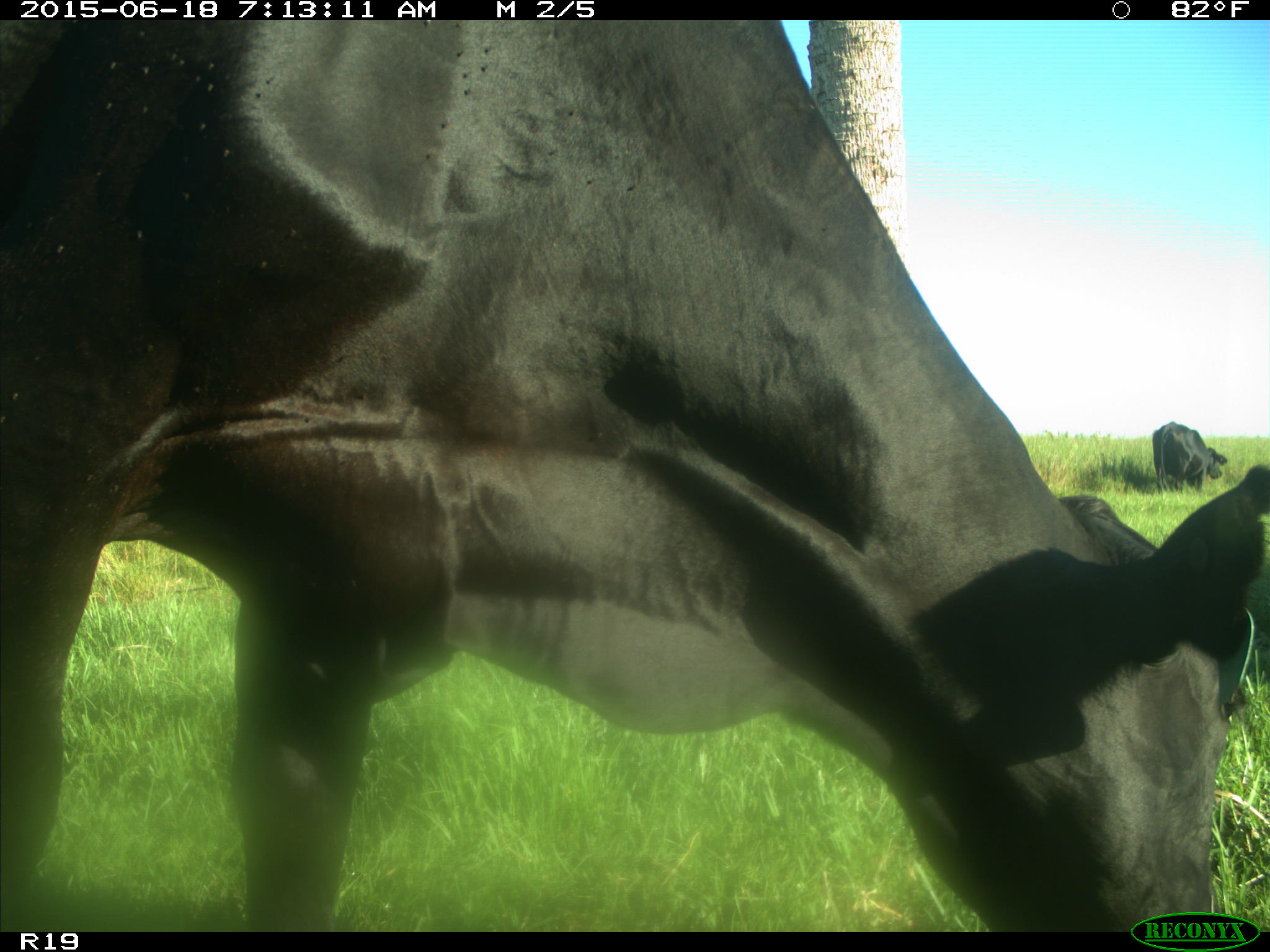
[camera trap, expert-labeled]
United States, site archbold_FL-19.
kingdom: Animalia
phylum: Chordata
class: Mammalia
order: Artiodactyla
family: Bovidae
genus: Bos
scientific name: Bos taurus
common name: domestic cow